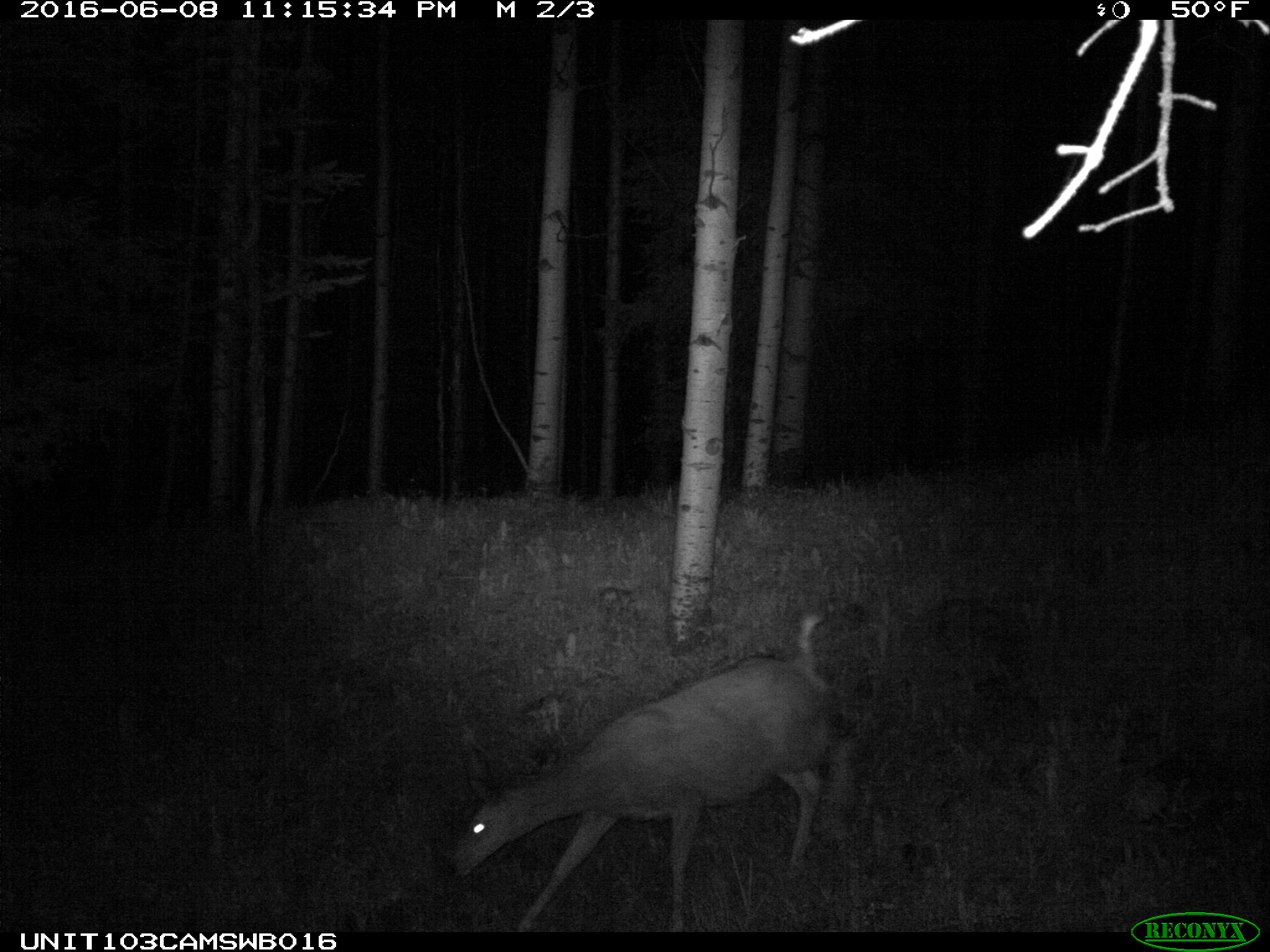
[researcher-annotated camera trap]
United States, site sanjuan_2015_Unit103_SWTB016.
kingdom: Animalia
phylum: Chordata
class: Mammalia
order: Artiodactyla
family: Cervidae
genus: Odocoileus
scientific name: Odocoileus hemionus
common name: mule deer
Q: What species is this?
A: Odocoileus hemionus (mule deer).